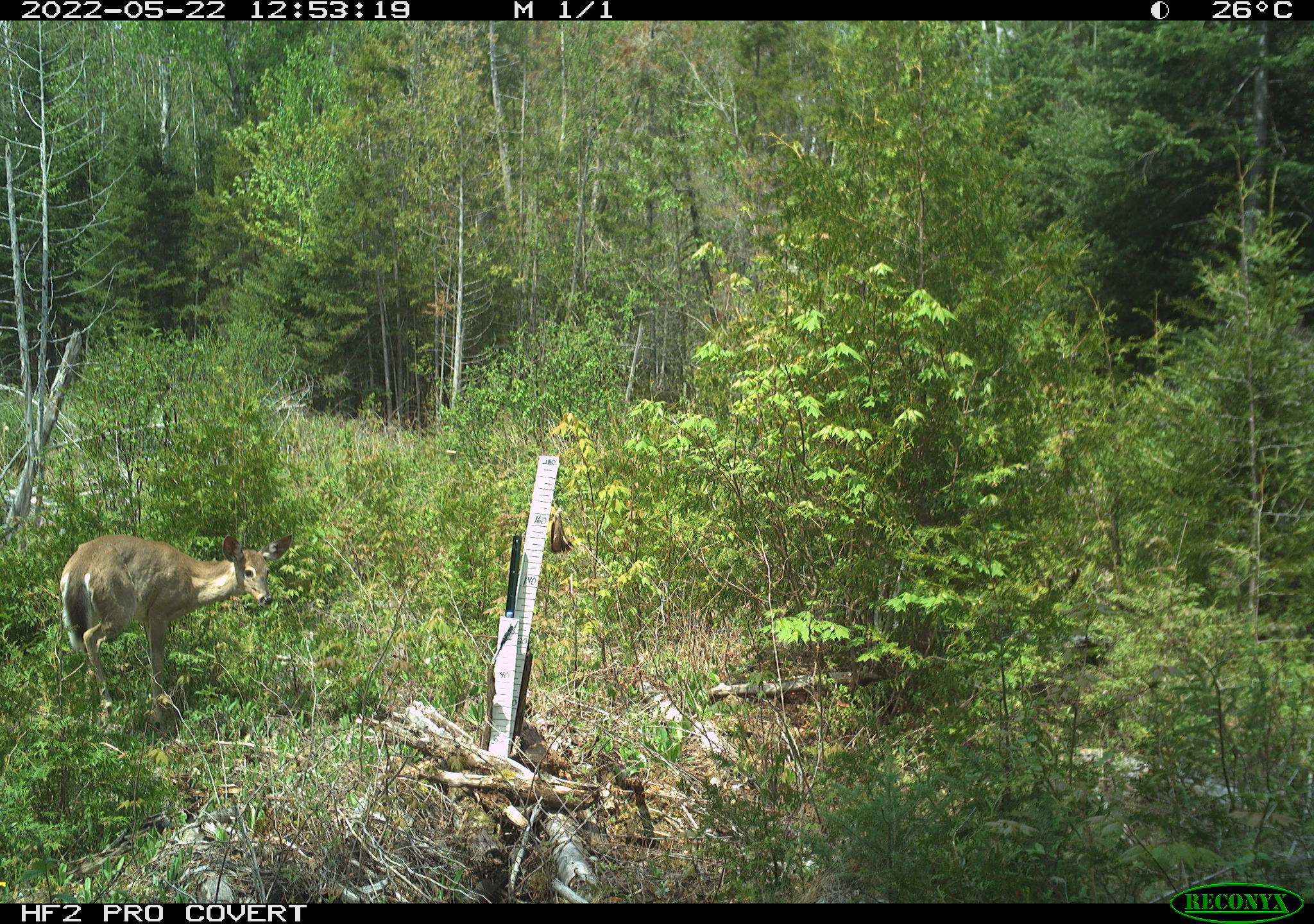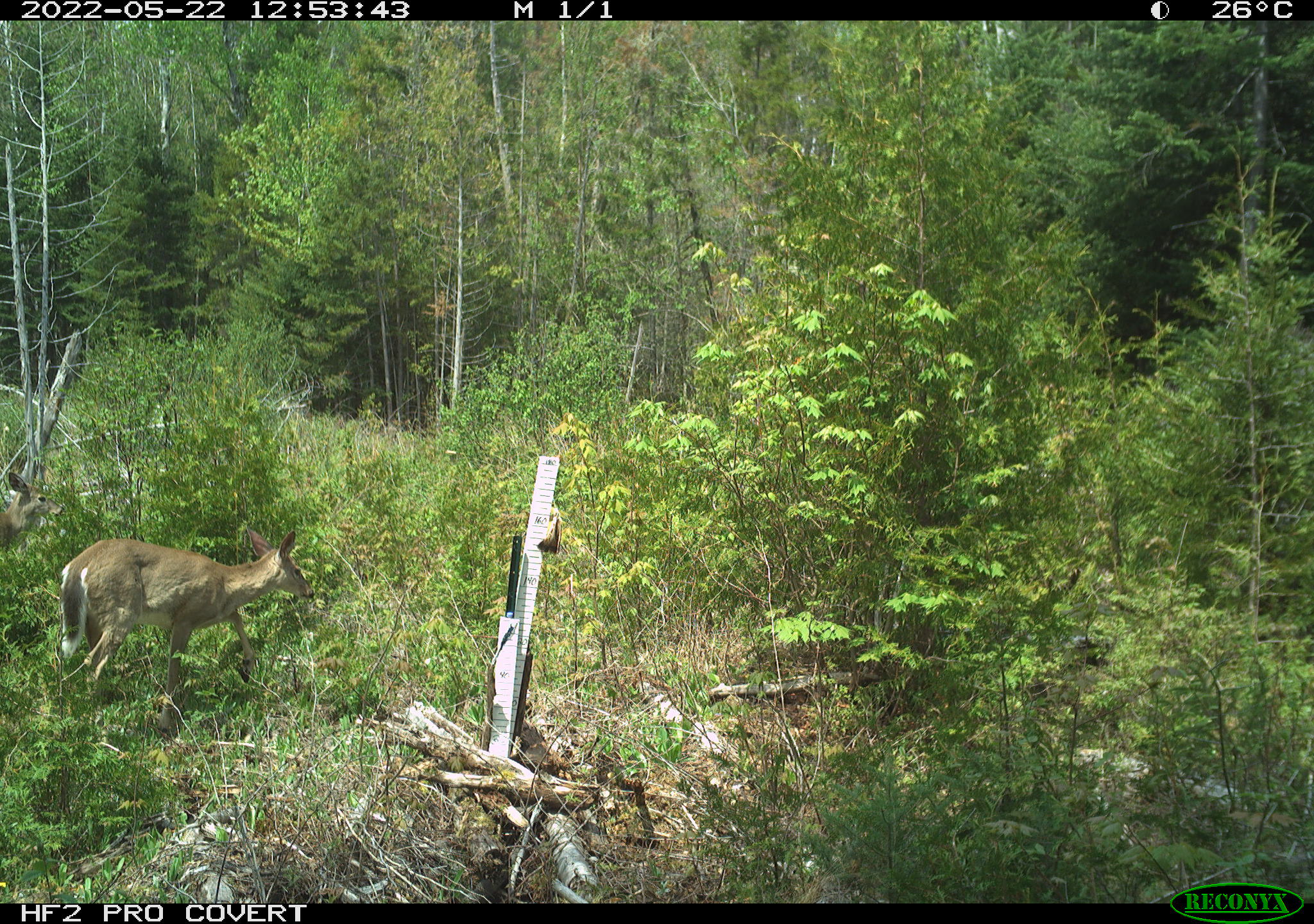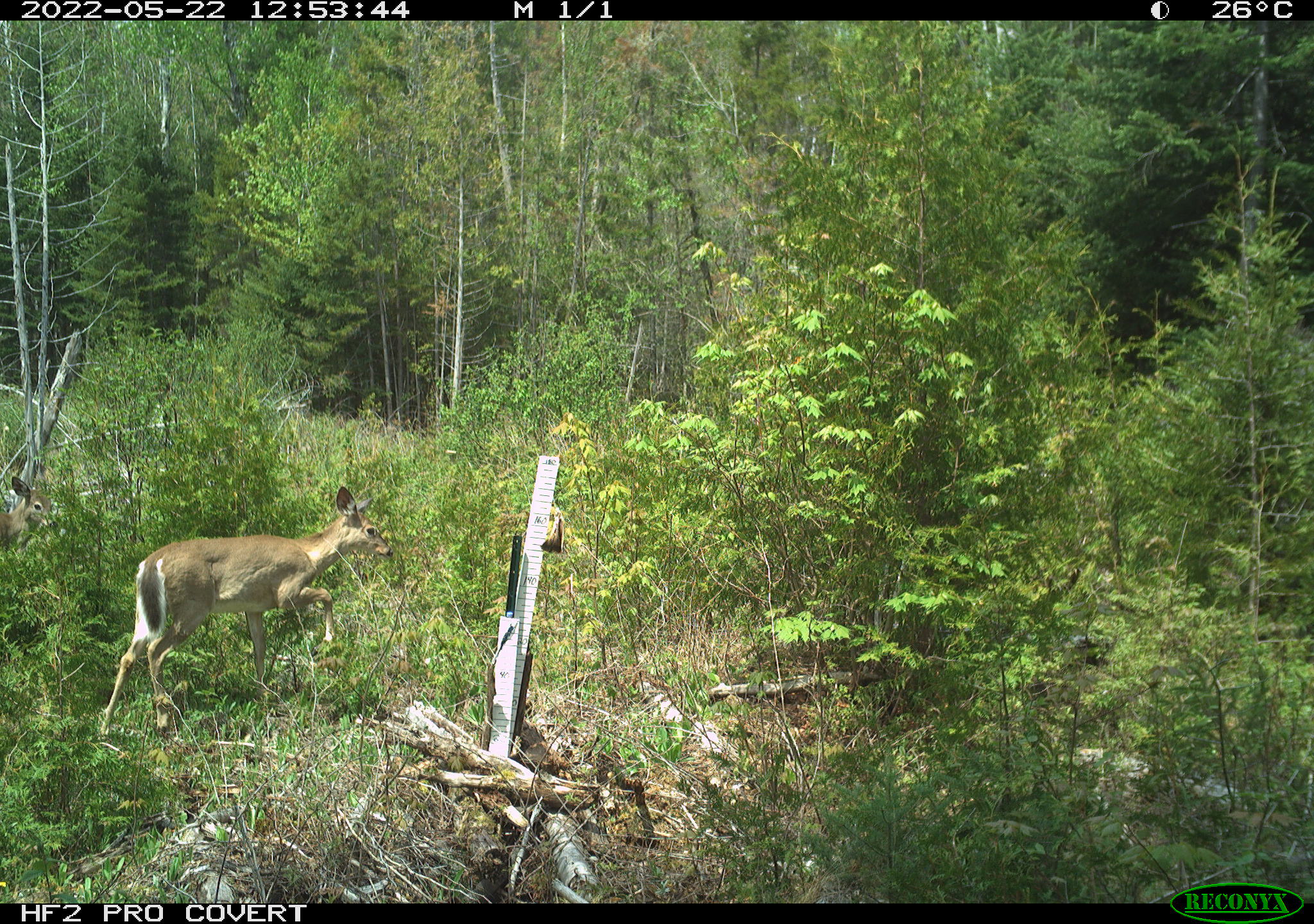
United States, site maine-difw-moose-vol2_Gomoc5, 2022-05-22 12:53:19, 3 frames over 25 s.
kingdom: Animalia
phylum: Chordata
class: Mammalia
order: Artiodactyla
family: Cervidae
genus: Odocoileus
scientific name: Odocoileus virginianus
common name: white-tailed deer